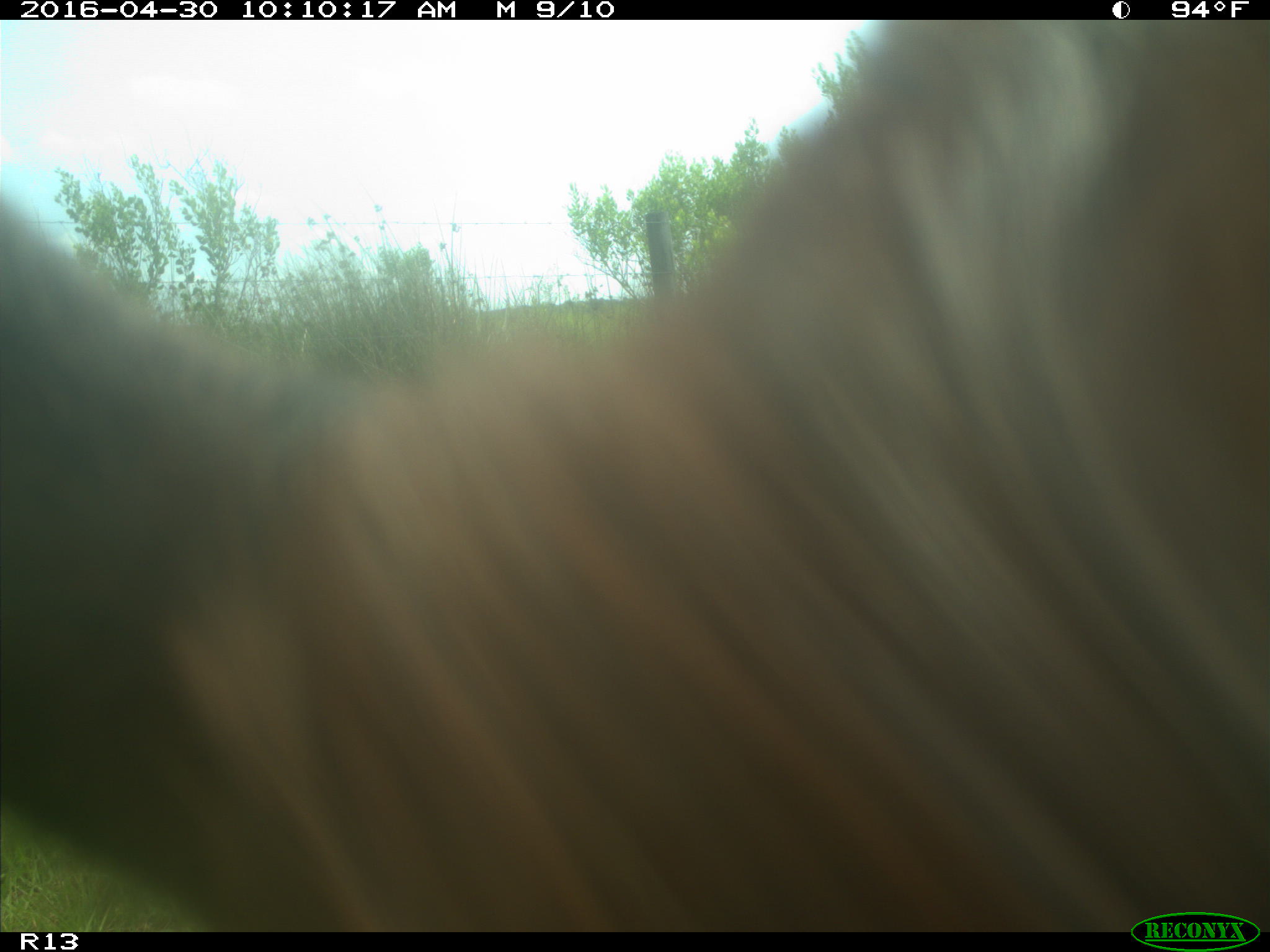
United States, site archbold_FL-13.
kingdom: Animalia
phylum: Chordata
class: Mammalia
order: Artiodactyla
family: Bovidae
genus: Bos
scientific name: Bos taurus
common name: domestic cow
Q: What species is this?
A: Bos taurus (domestic cow).